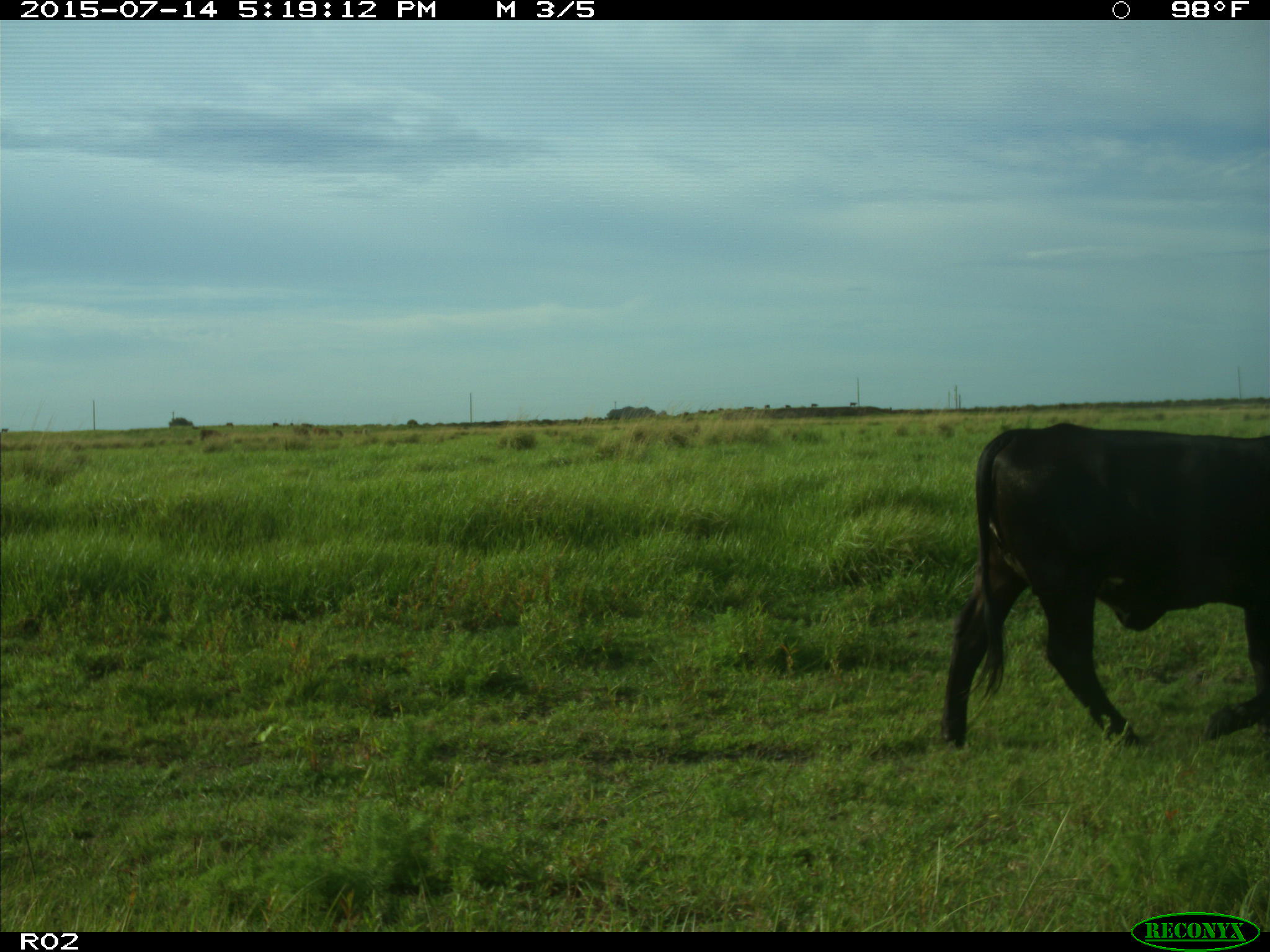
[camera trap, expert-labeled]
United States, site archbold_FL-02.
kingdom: Animalia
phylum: Chordata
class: Mammalia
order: Artiodactyla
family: Bovidae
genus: Bos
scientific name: Bos taurus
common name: domestic cow